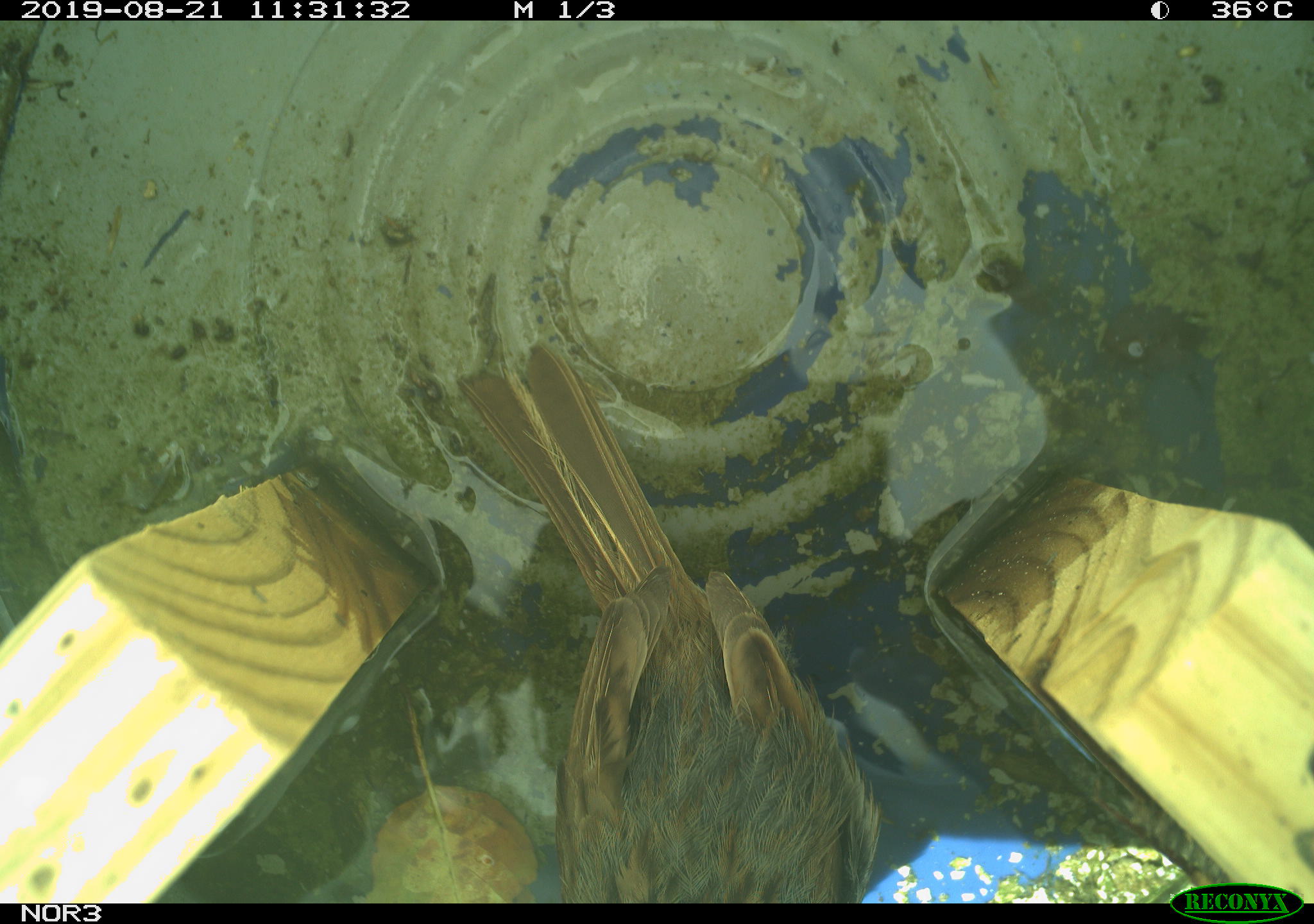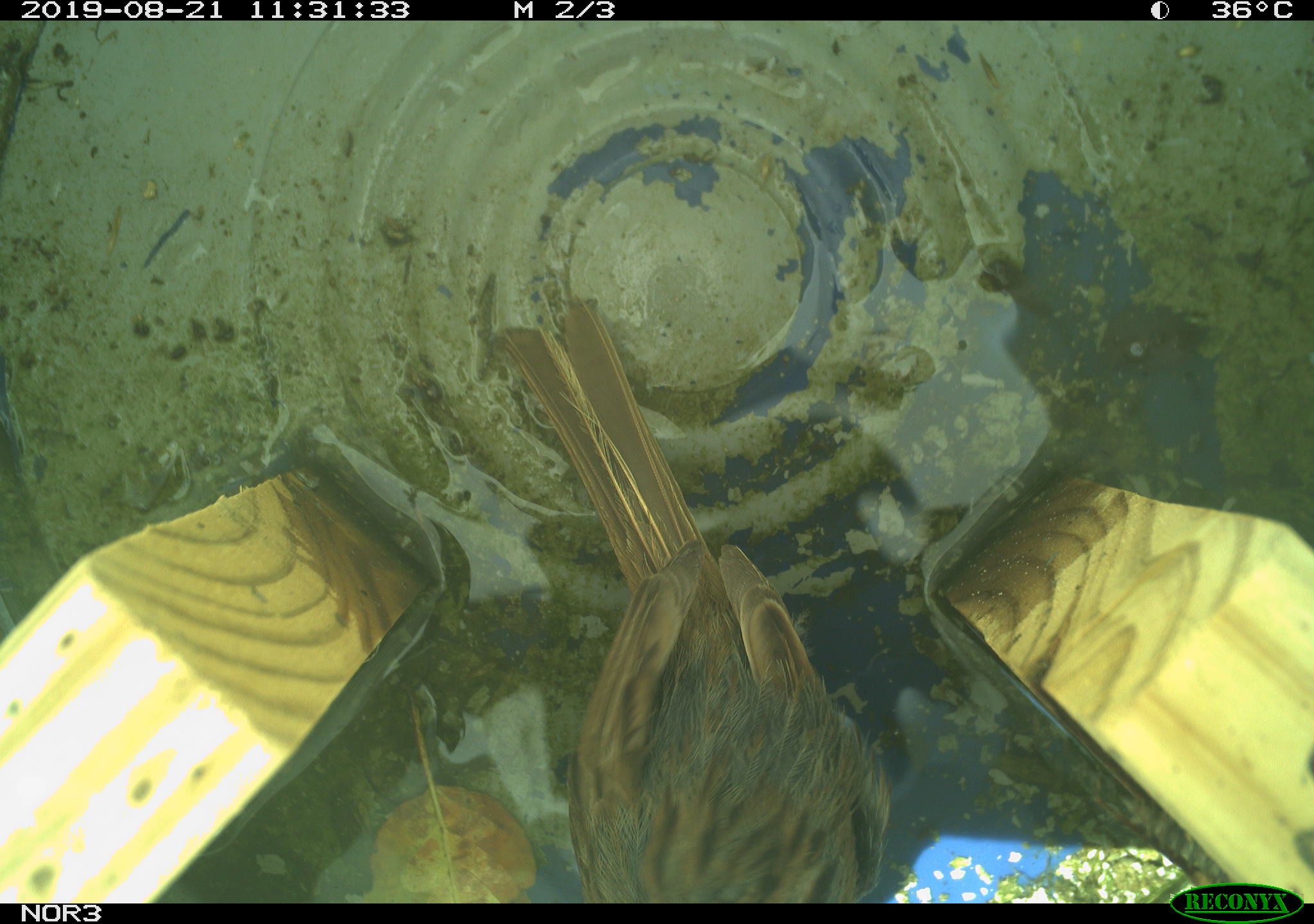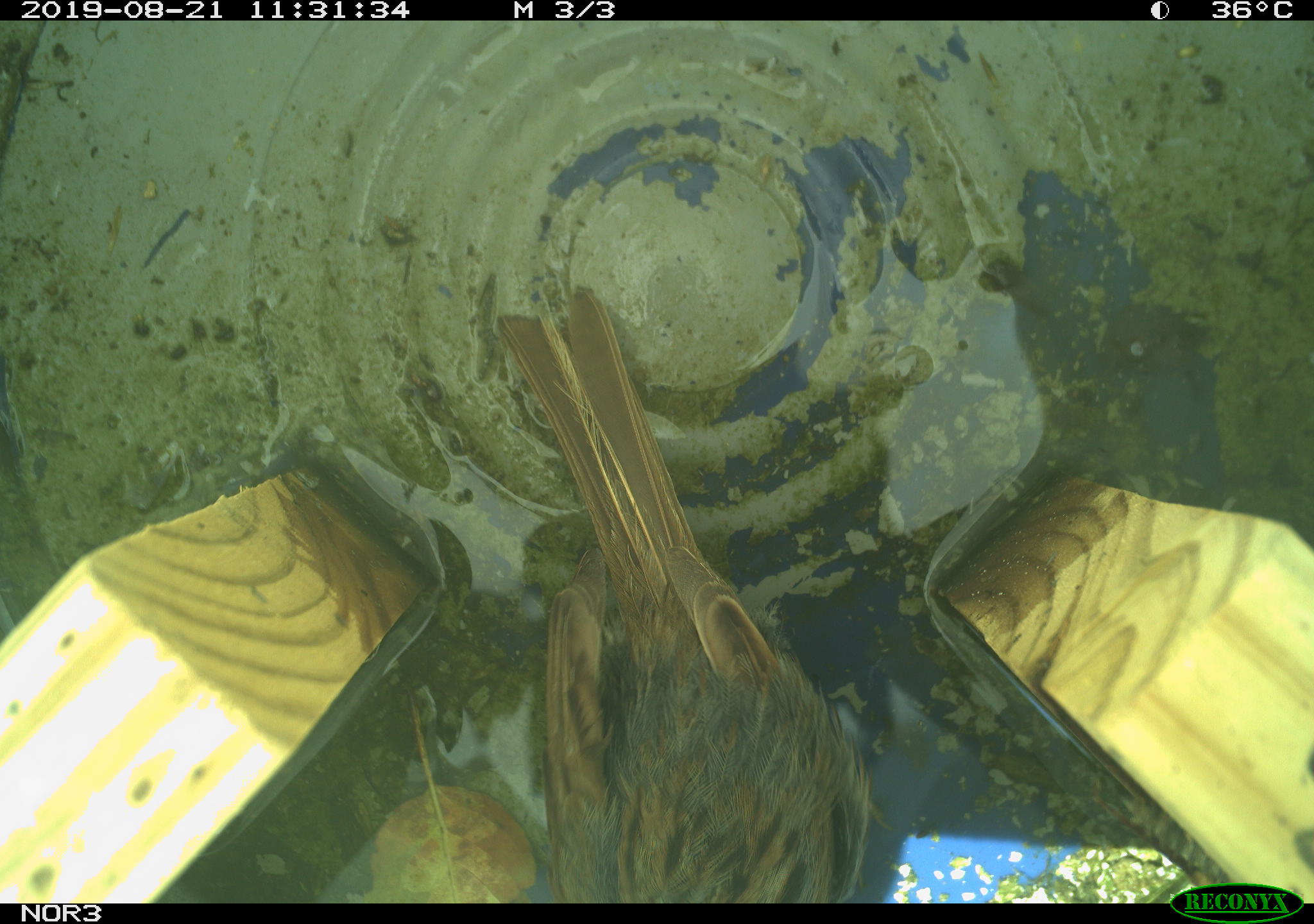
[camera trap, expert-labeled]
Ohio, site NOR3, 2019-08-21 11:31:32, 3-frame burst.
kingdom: Animalia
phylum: Chordata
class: Aves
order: Passeriformes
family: Passerellidae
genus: Melospiza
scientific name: Melospiza melodia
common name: song sparrow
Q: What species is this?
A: Song sparrow (Melospiza melodia).